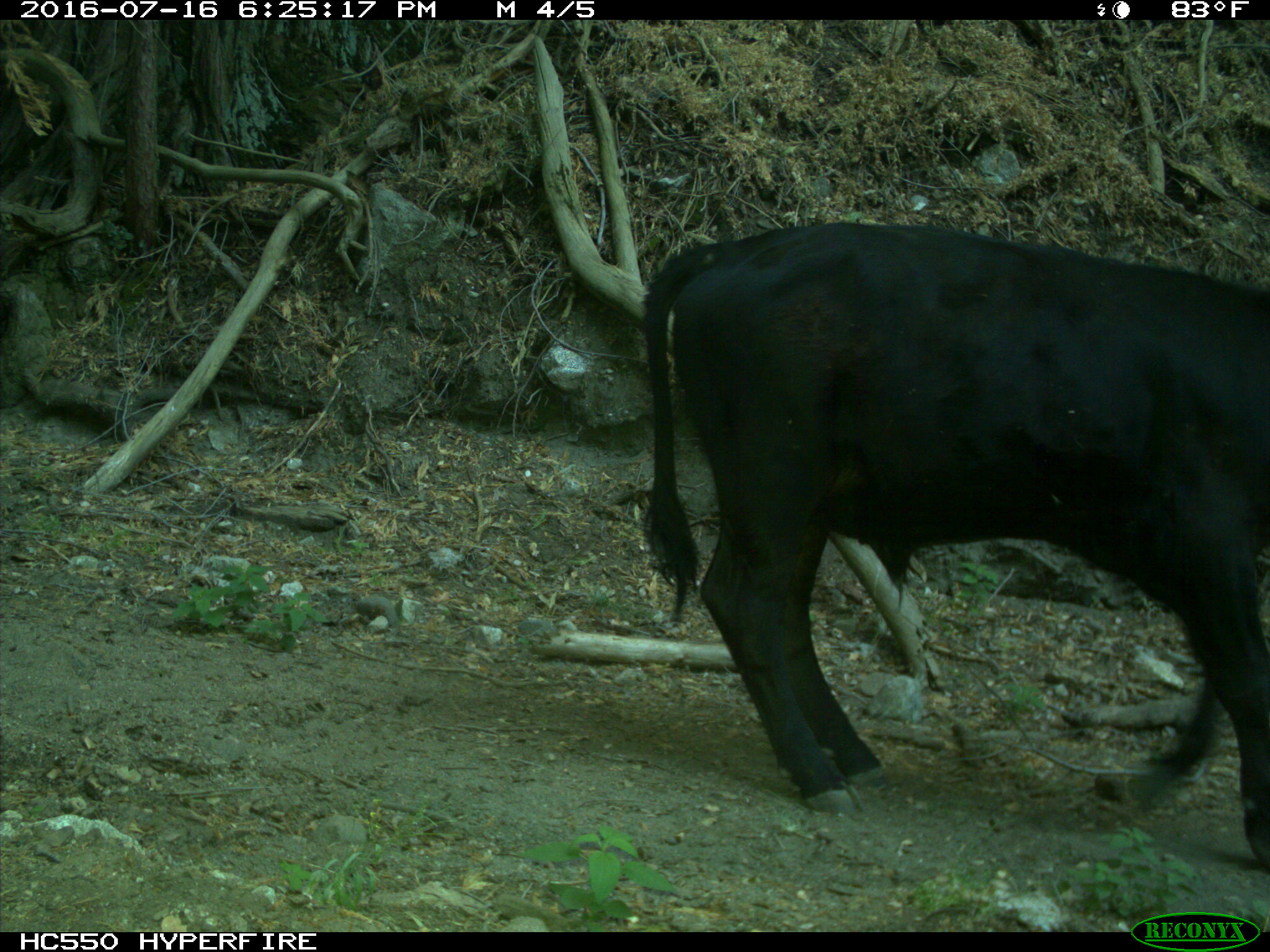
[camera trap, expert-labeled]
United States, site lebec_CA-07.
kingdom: Animalia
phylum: Chordata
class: Mammalia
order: Artiodactyla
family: Bovidae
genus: Bos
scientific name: Bos taurus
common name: domestic cow